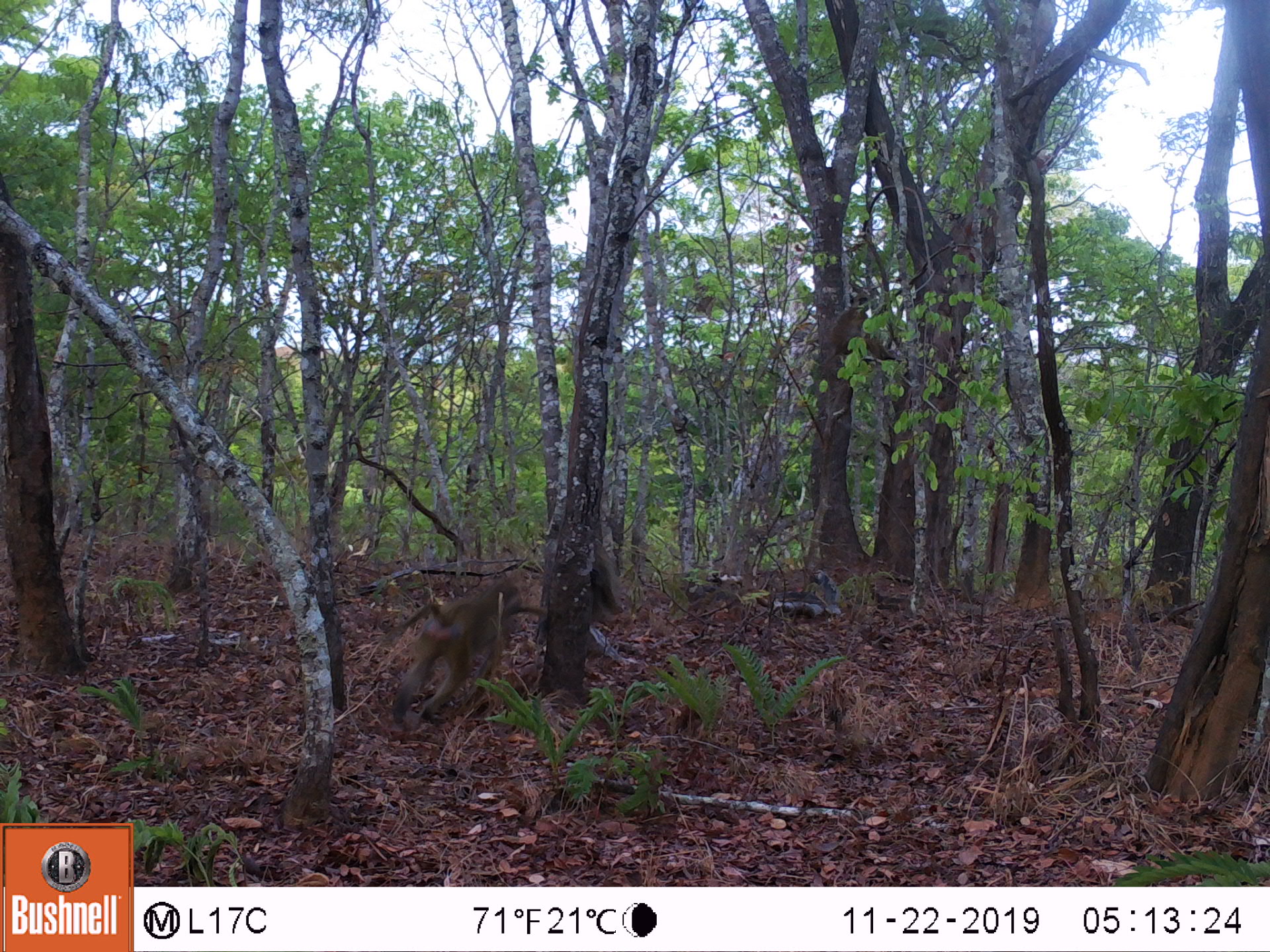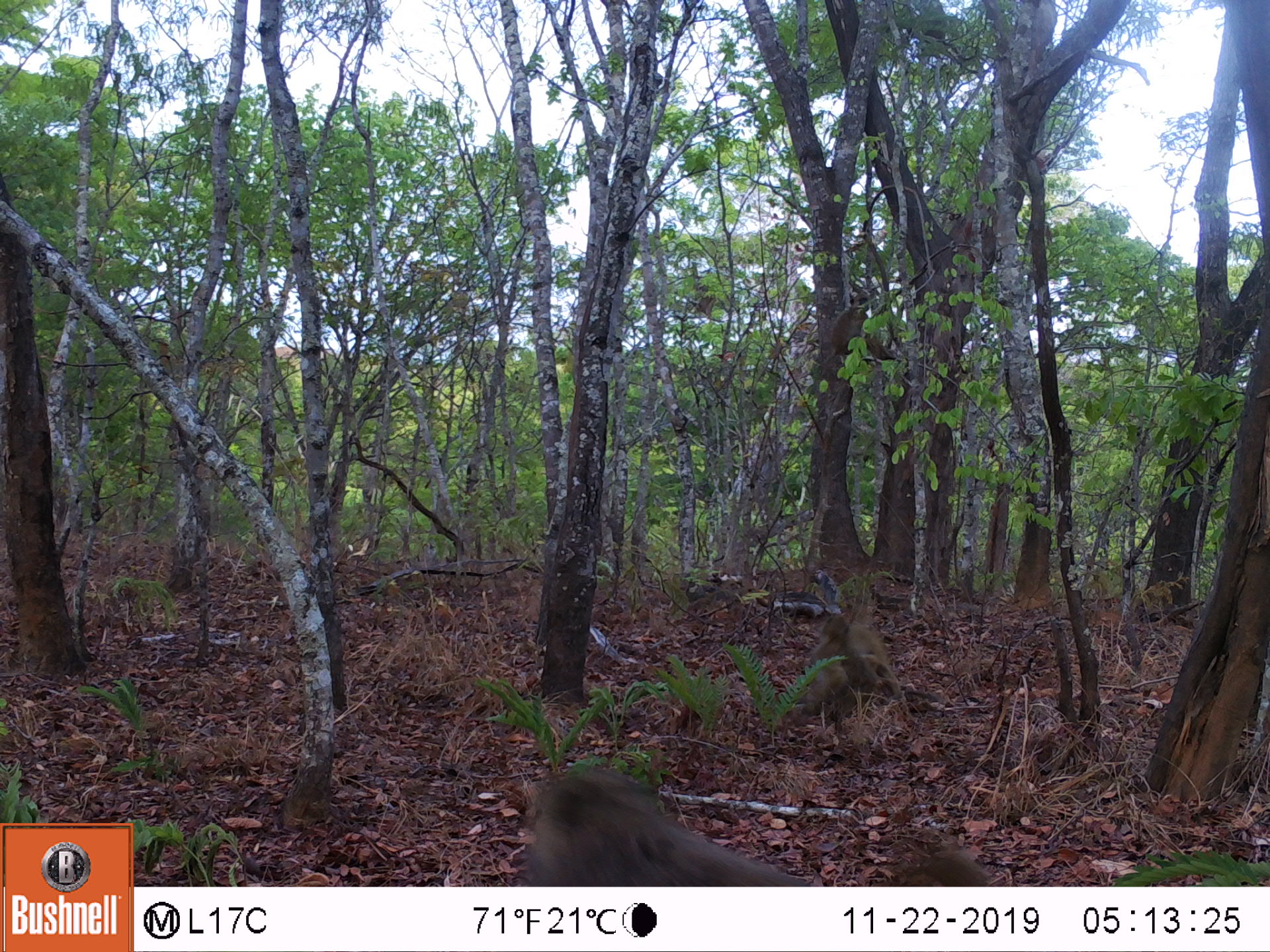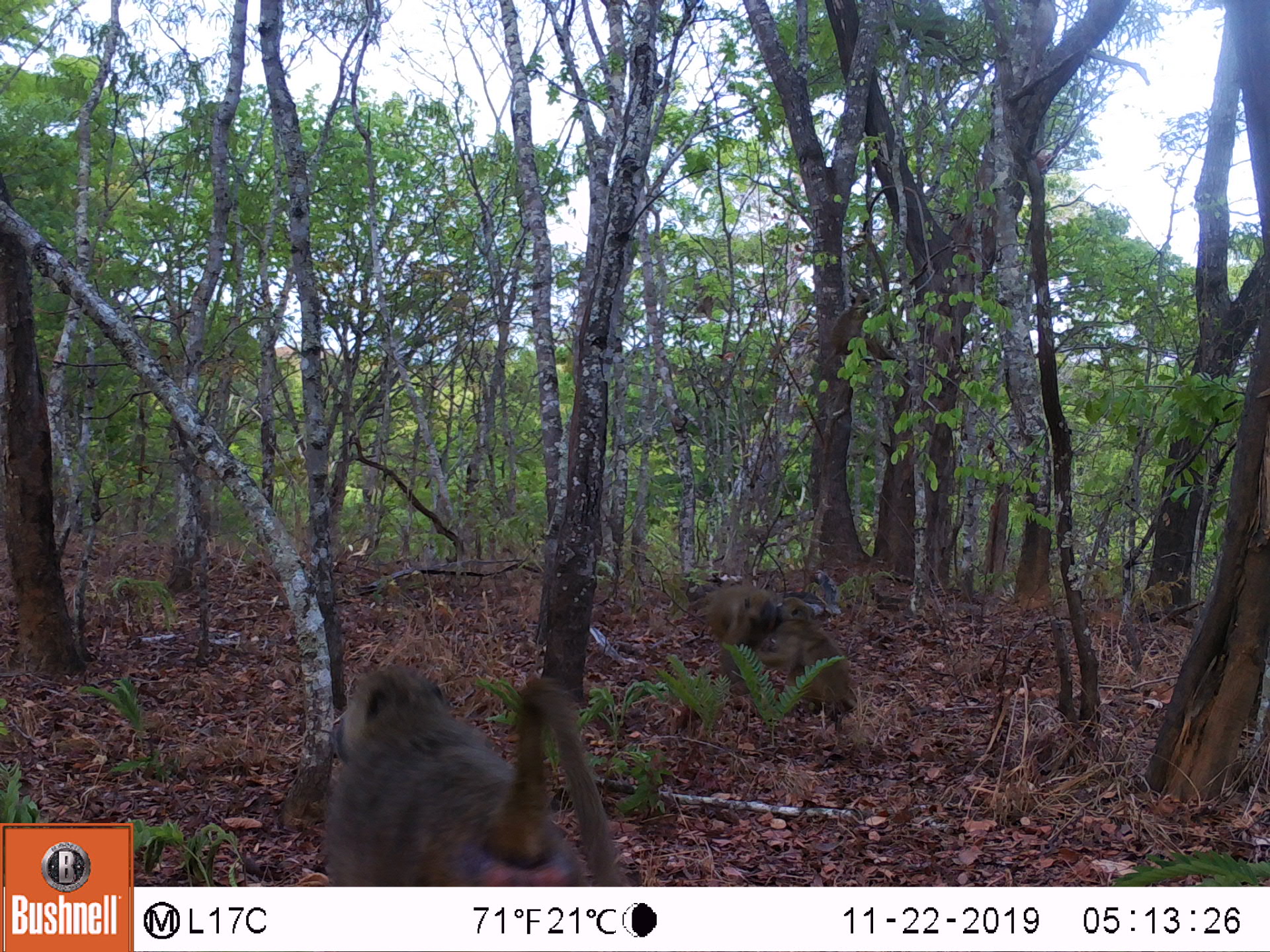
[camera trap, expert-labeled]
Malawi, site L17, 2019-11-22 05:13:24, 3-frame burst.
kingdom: Animalia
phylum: Chordata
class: Mammalia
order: Primates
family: Cercopithecidae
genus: Papio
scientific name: Papio cynocephalus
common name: yellow baboon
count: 1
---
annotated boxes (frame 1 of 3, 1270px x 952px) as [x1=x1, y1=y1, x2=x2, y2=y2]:
yellow baboon: [x1=386, y1=570, x2=519, y2=739]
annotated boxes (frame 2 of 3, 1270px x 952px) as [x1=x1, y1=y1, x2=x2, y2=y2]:
yellow baboon: [x1=804, y1=609, x2=875, y2=718]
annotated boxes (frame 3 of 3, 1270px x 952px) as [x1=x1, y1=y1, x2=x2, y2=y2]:
yellow baboon: [x1=325, y1=653, x2=620, y2=883]; [x1=690, y1=572, x2=858, y2=718]